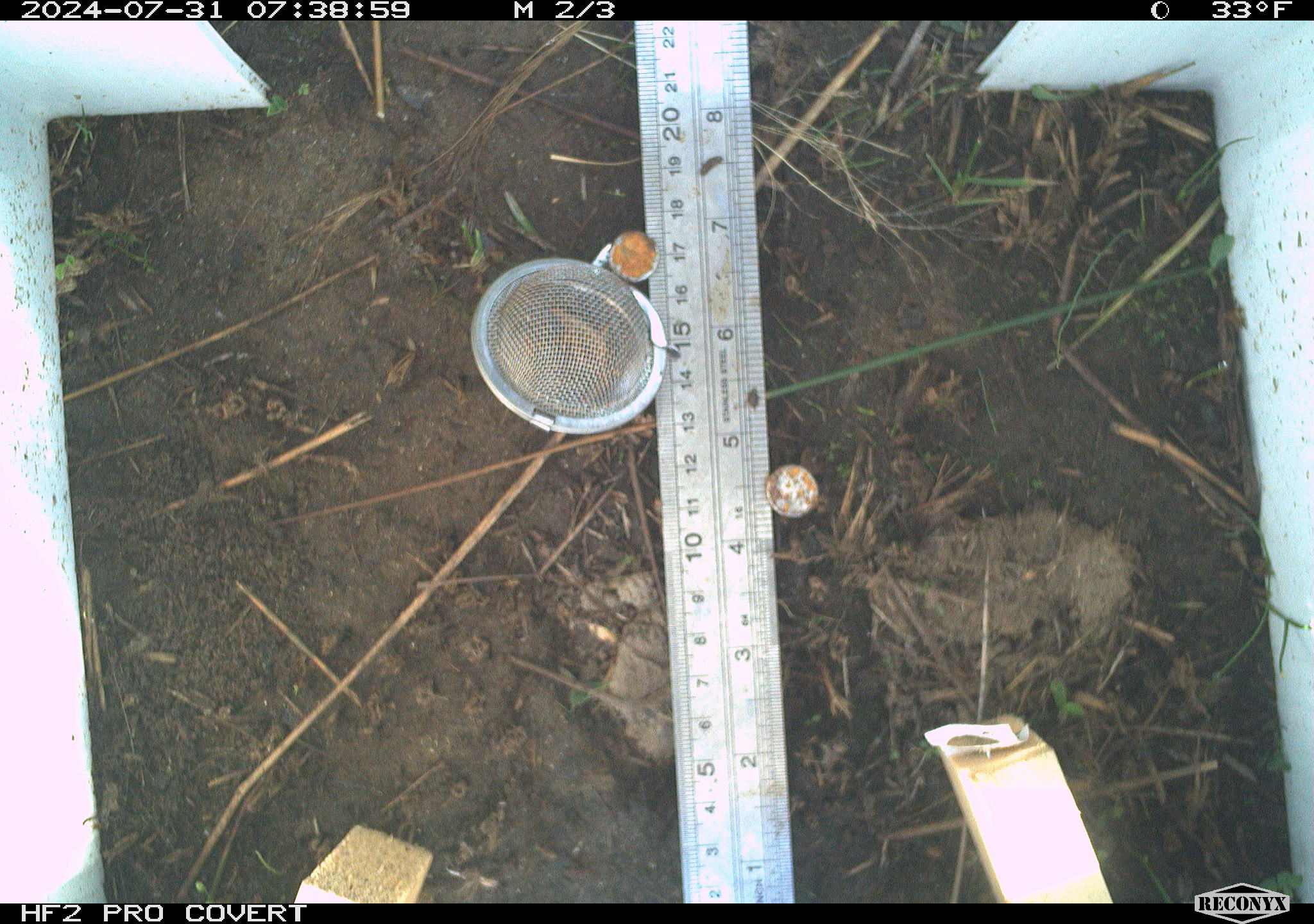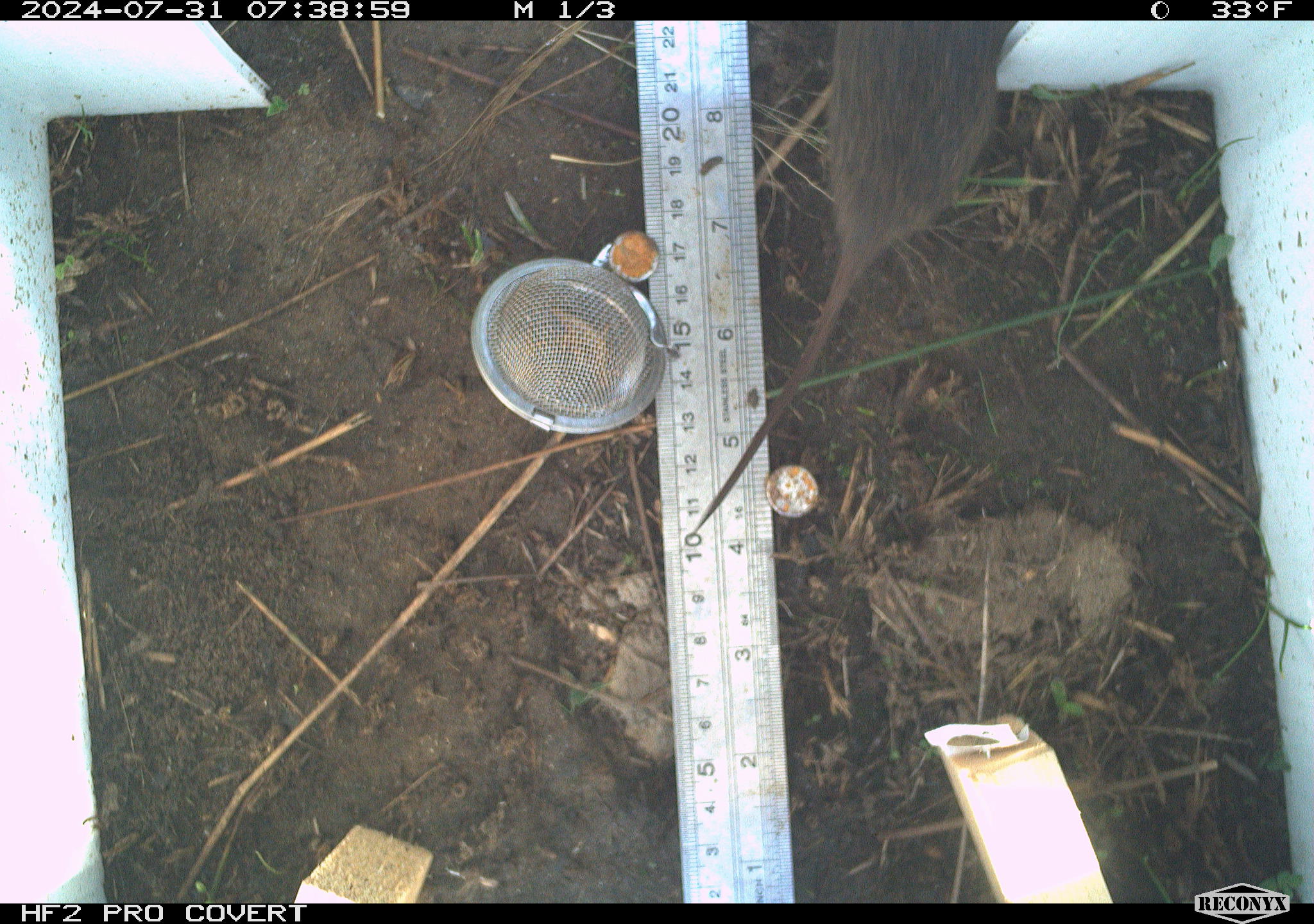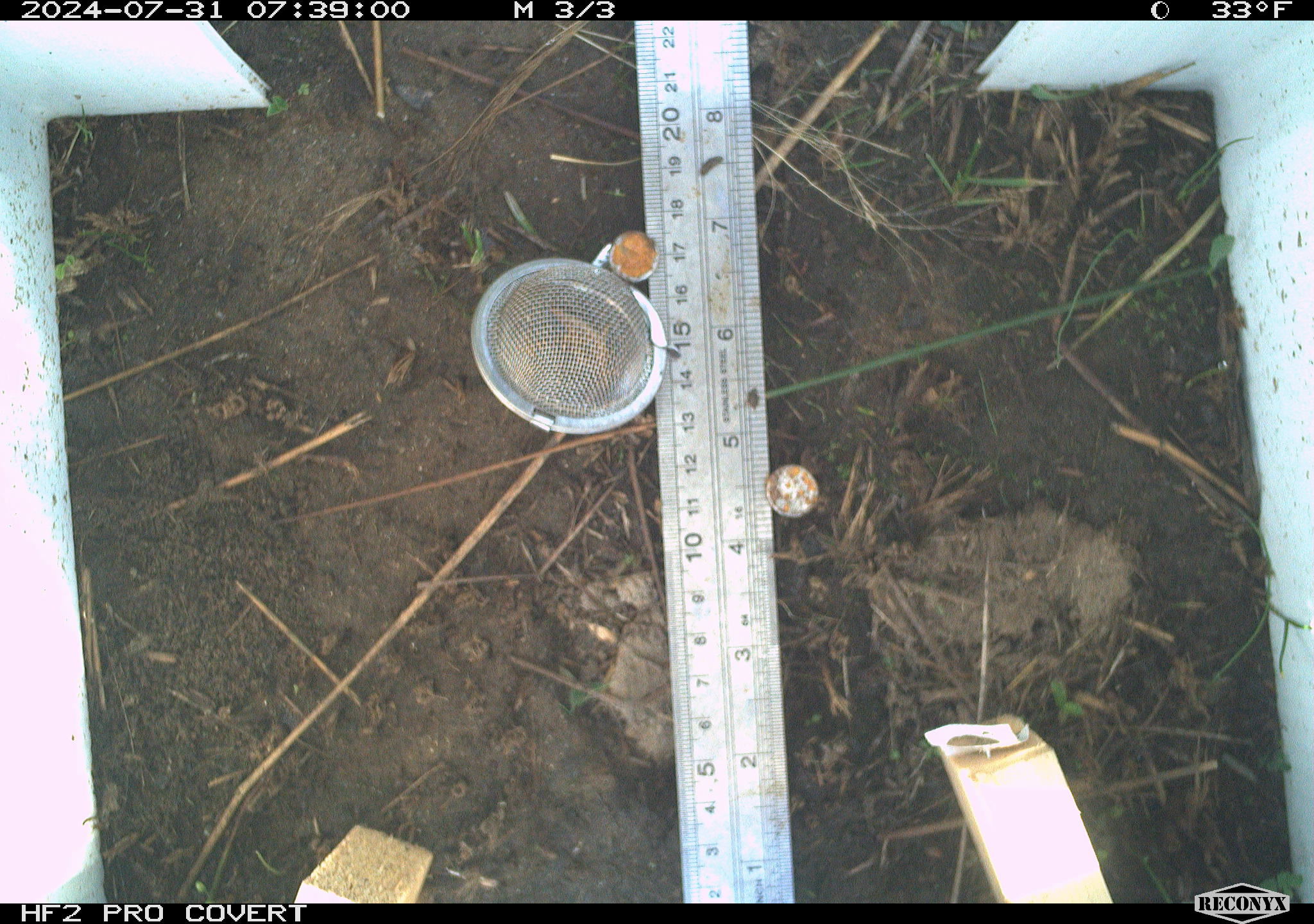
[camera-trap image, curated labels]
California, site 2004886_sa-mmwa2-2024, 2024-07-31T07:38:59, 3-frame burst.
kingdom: Animalia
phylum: Chordata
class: Mammalia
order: Rodentia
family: Cricetidae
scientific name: Arvicolinae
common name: voles, lemmings, and muskrats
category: arvicolinae subfamily